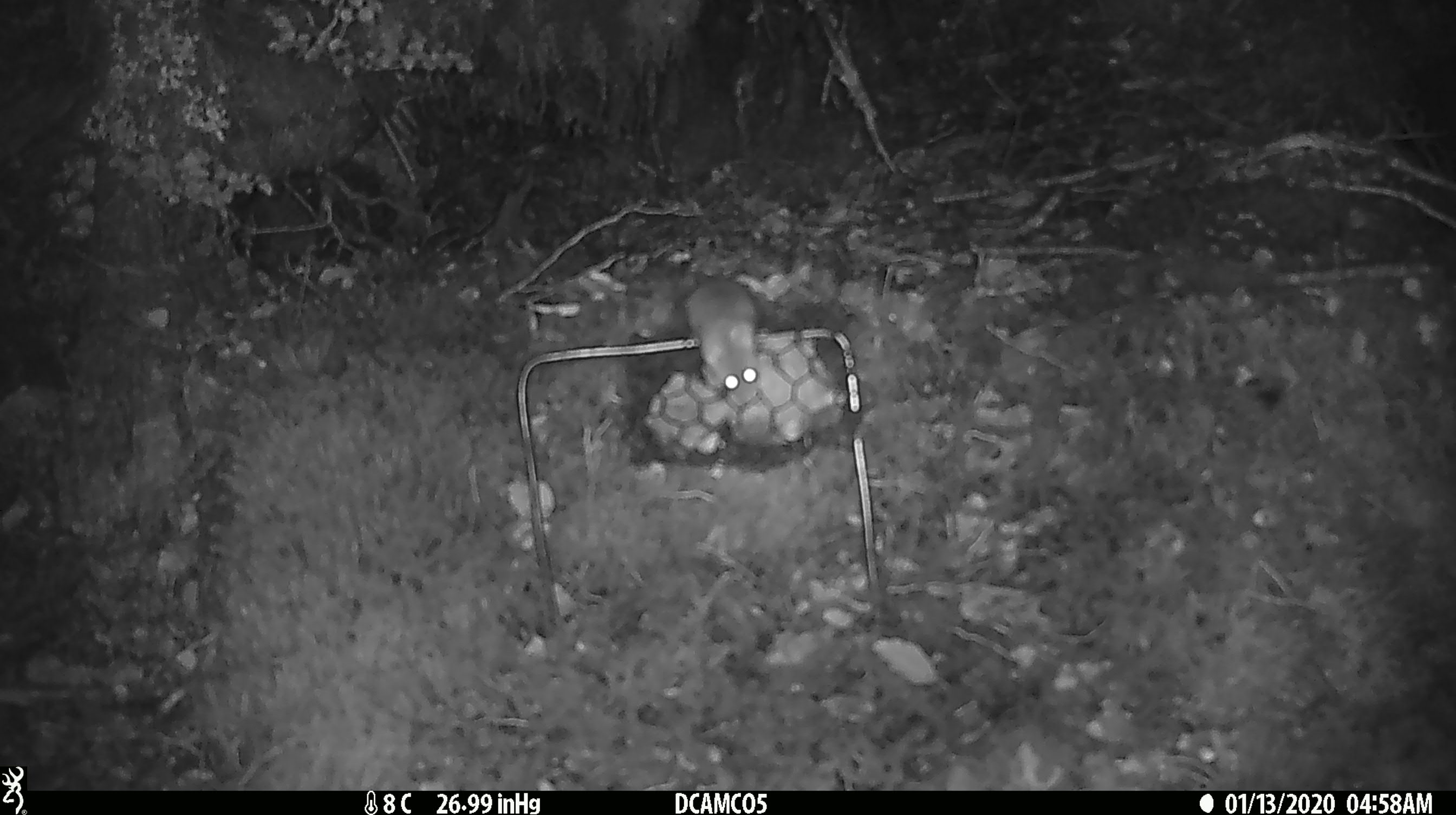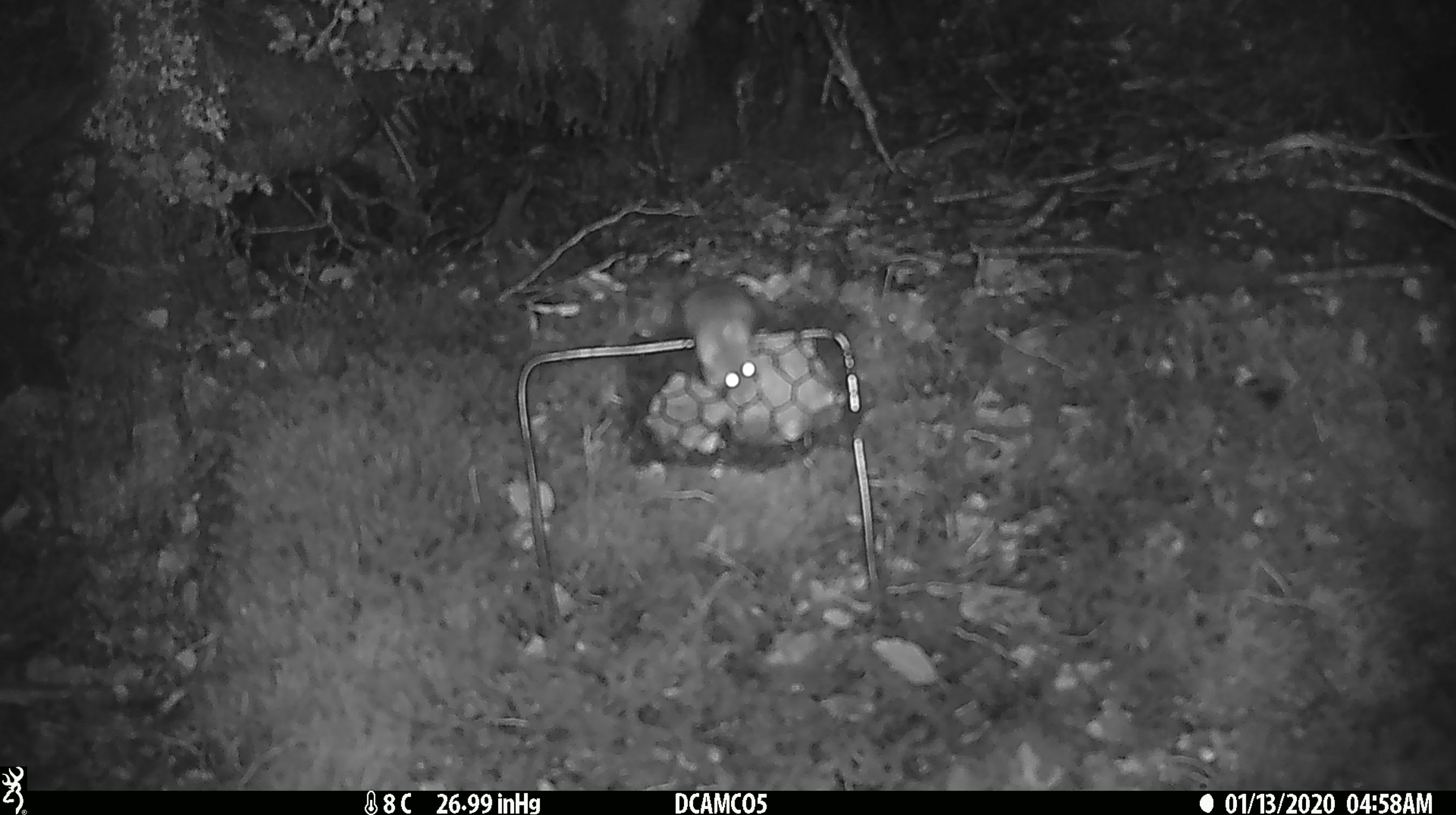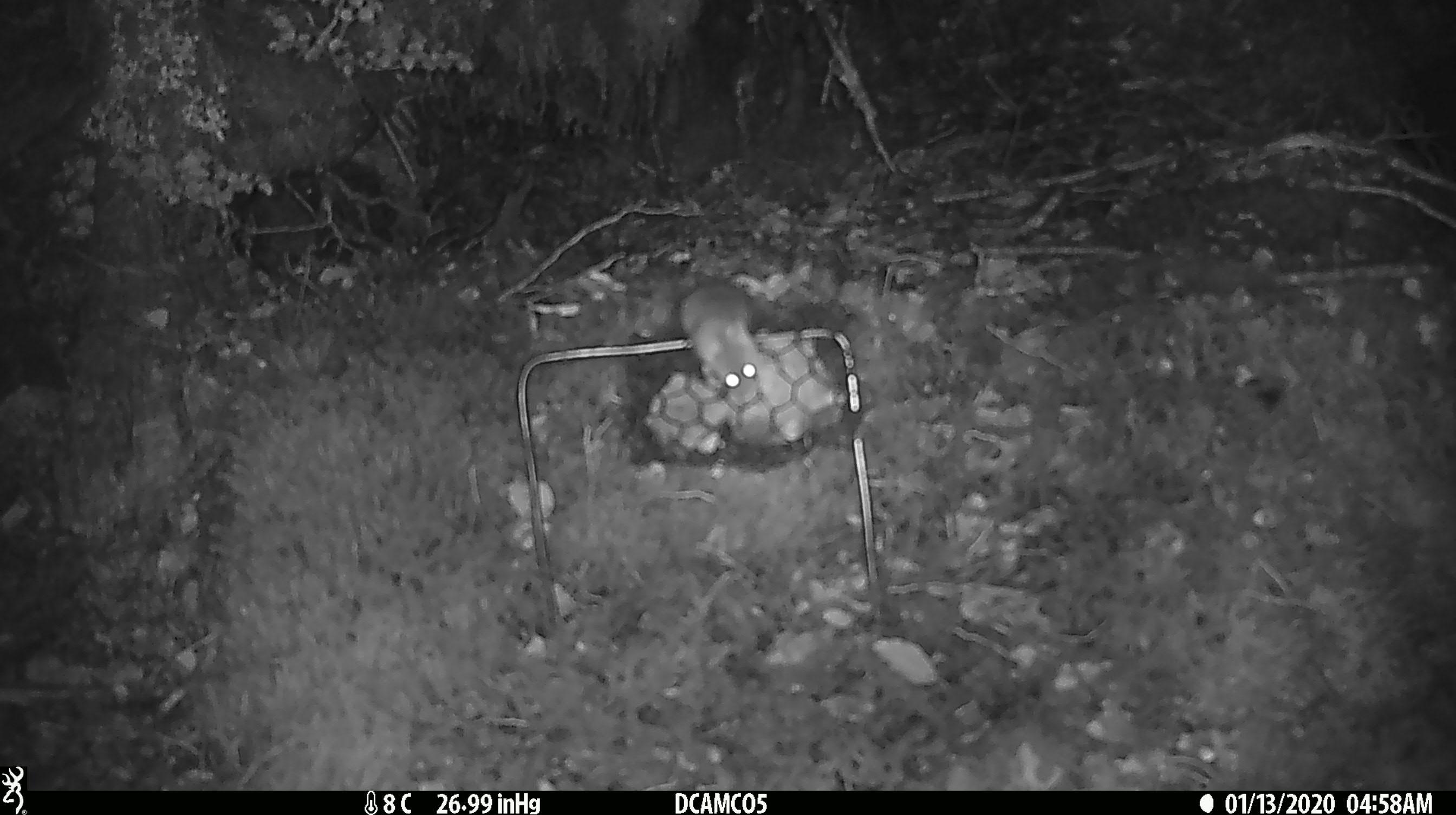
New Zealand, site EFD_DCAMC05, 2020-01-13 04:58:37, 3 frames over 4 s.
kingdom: Animalia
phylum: Chordata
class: Mammalia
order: Rodentia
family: Muridae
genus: Mus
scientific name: Mus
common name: mouse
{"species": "mouse (Mus)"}